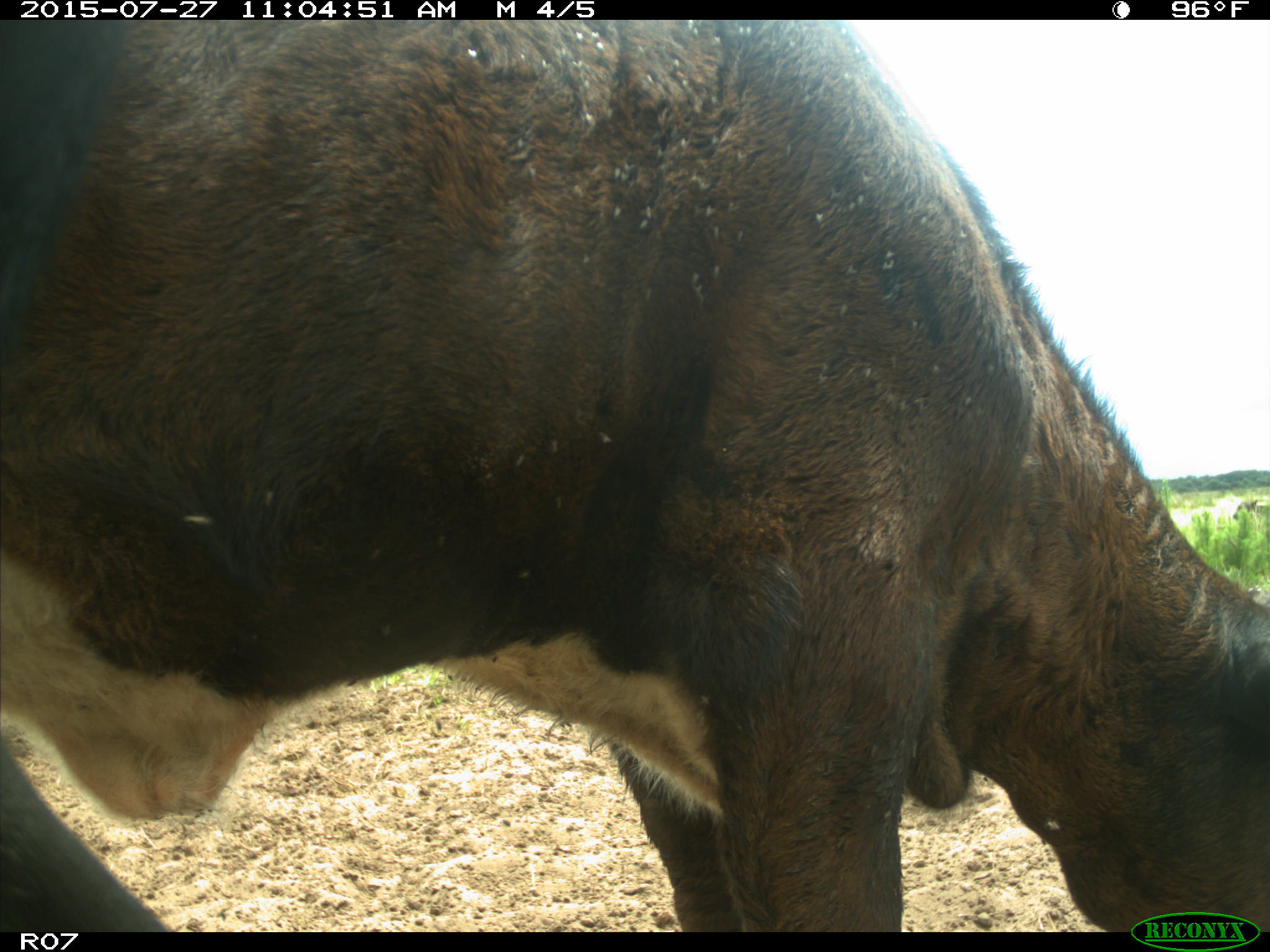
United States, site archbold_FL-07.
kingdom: Animalia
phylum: Chordata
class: Mammalia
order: Artiodactyla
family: Bovidae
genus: Bos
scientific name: Bos taurus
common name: domestic cow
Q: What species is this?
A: Bos taurus (domestic cow).